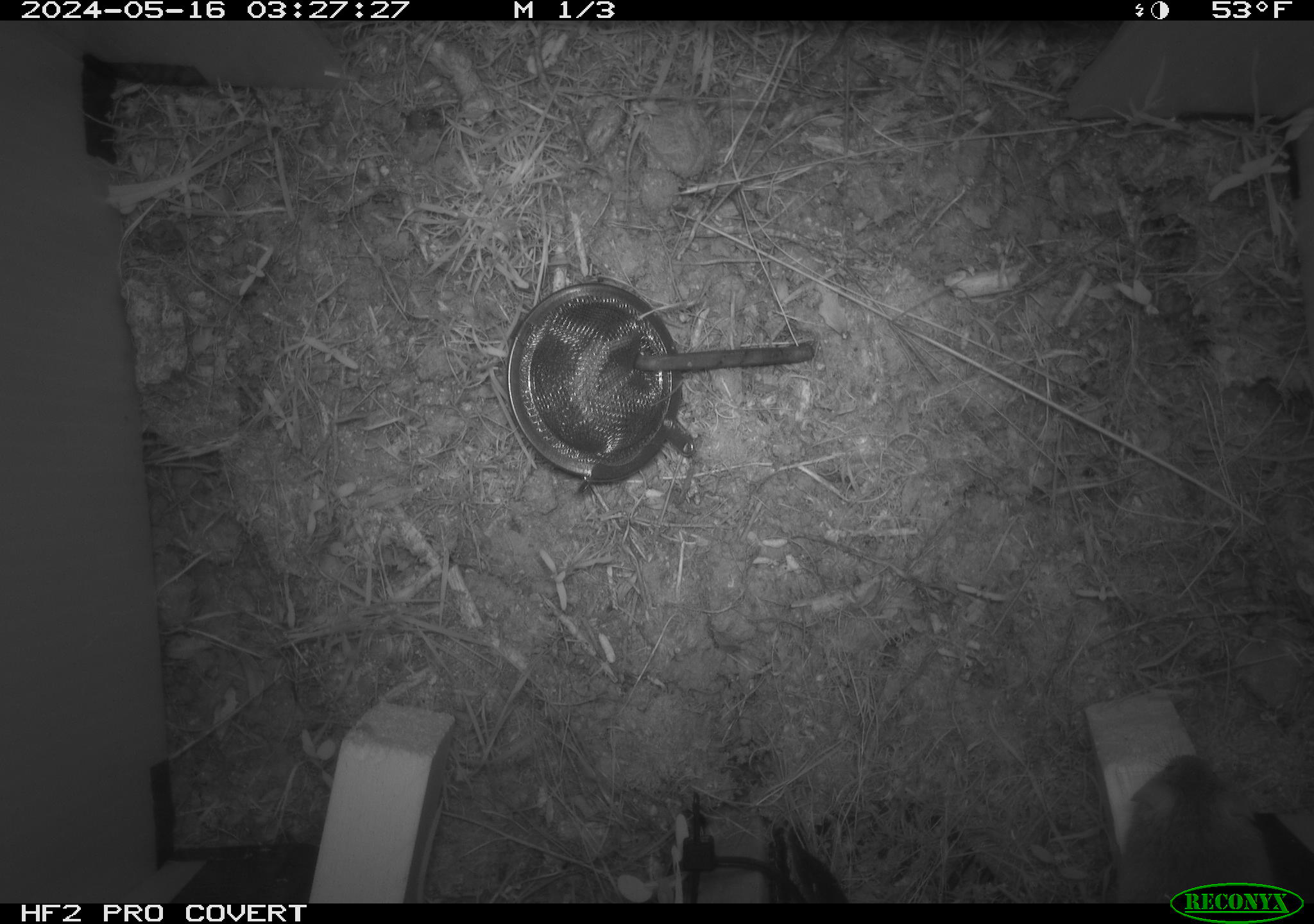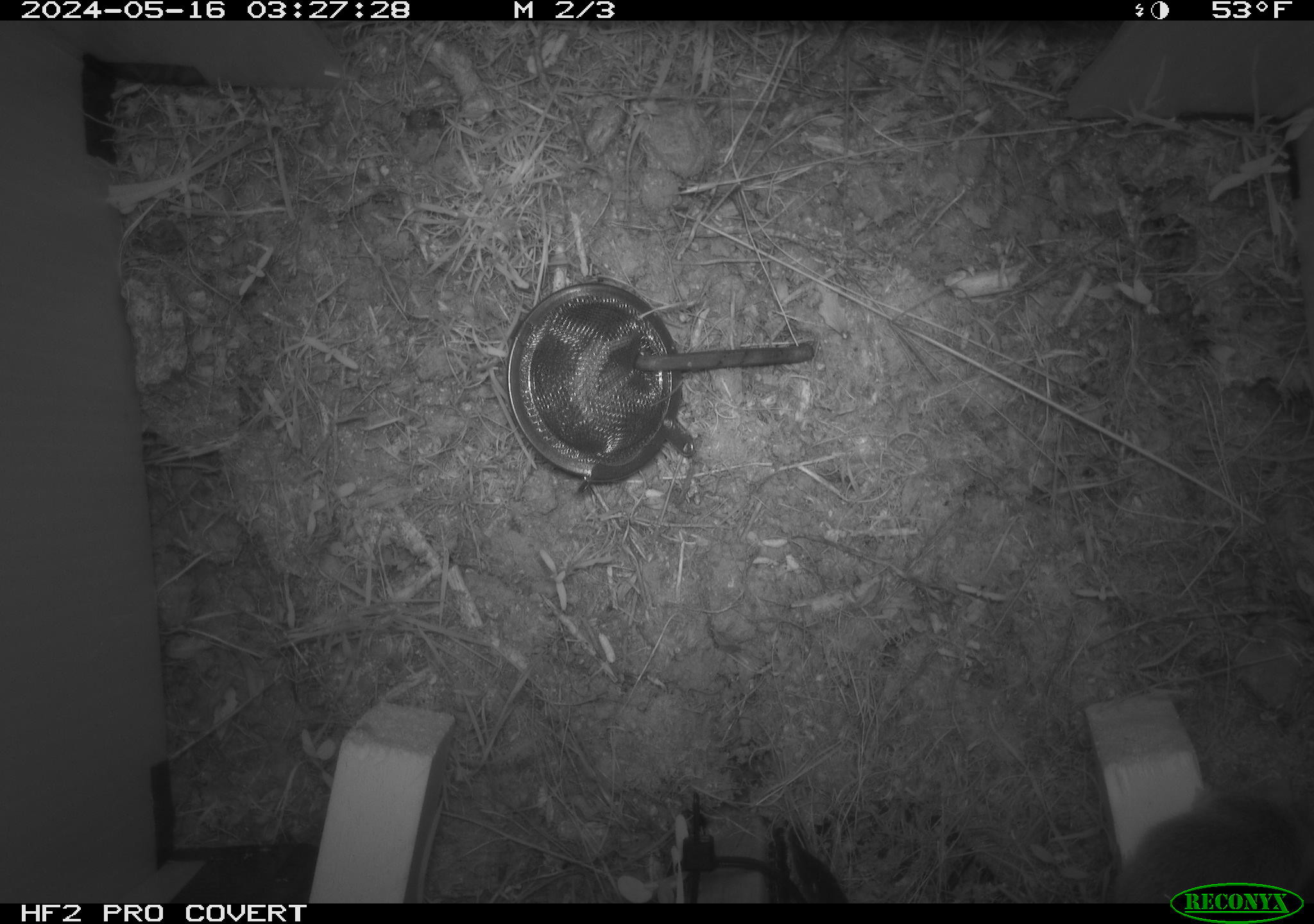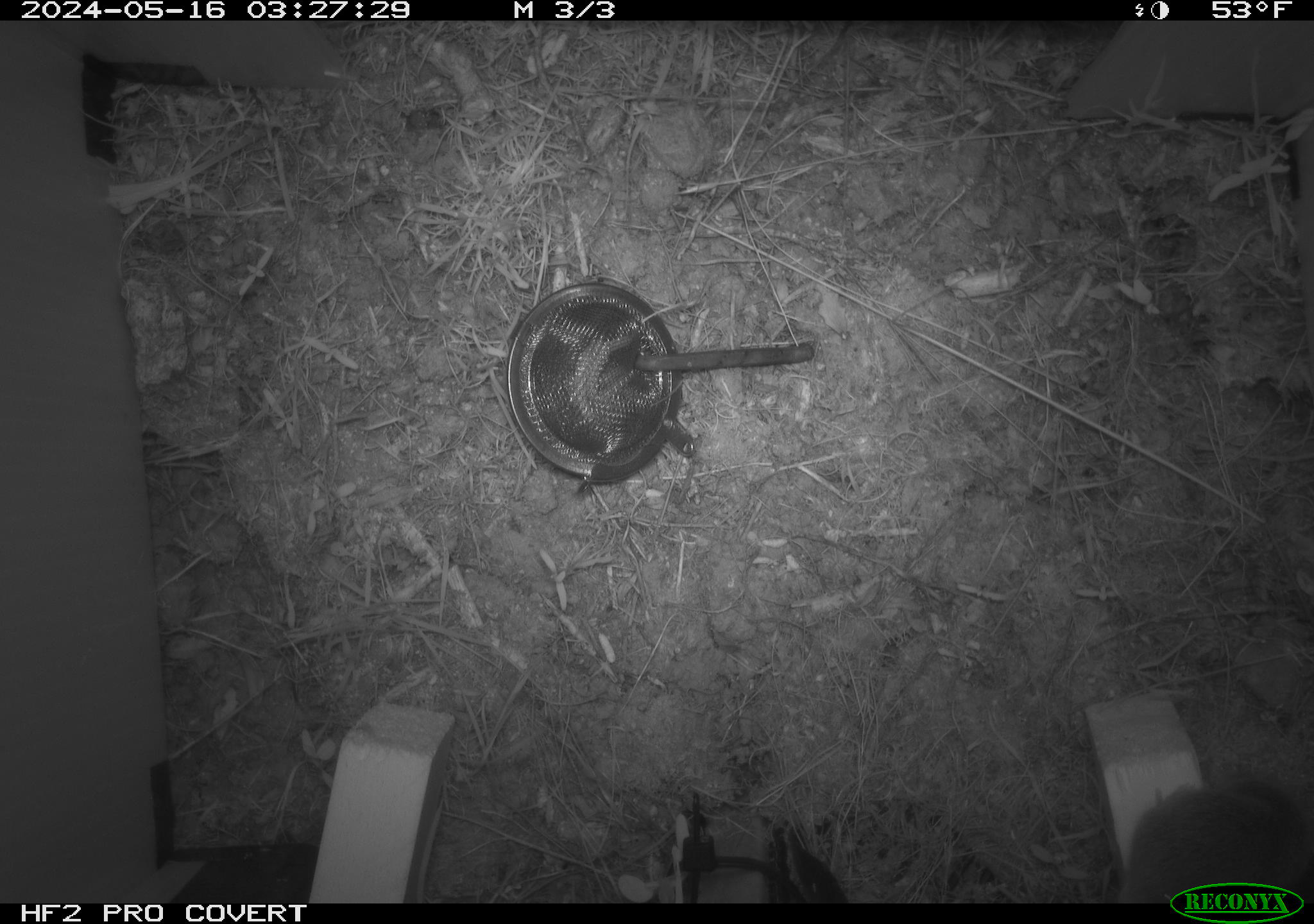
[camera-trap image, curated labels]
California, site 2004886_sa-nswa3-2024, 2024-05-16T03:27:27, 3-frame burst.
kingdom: Animalia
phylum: Chordata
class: Mammalia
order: Rodentia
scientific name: Rodentia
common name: rodent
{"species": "rodent (Rodentia)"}